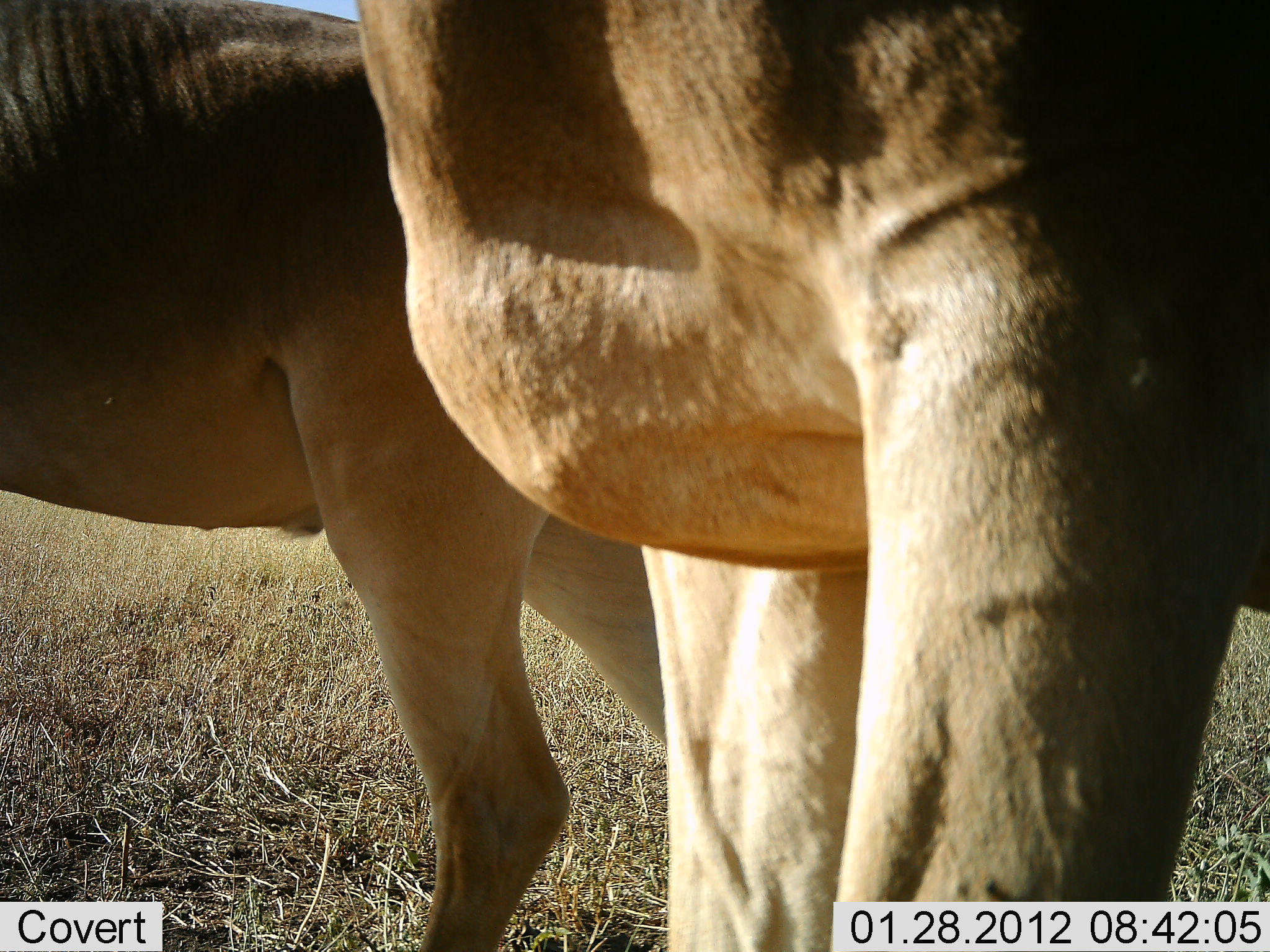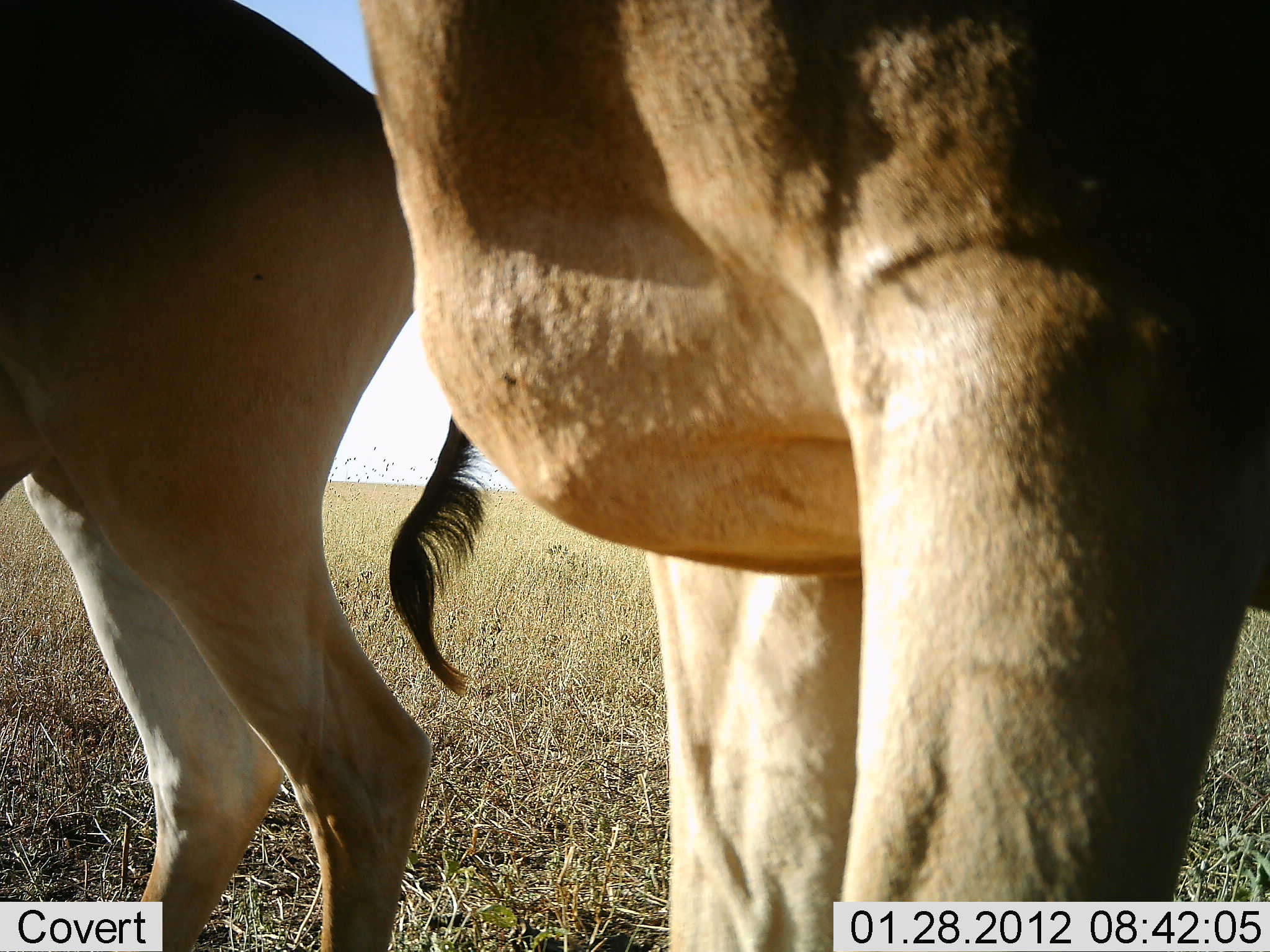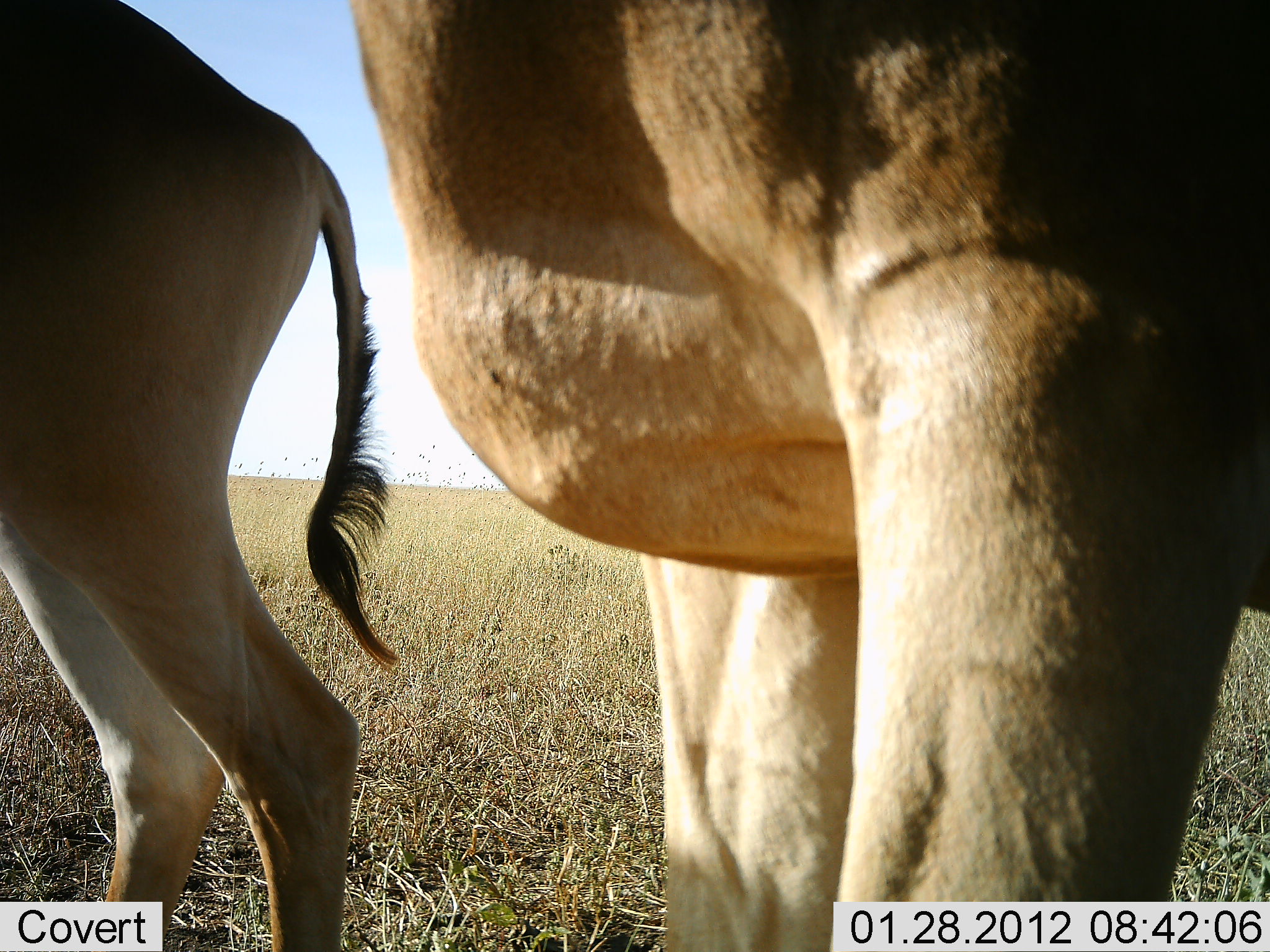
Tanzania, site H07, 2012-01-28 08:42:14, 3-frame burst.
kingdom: Animalia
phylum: Chordata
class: Mammalia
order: Artiodactyla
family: Bovidae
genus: Alcelaphus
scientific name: Alcelaphus buselaphus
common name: hartebeest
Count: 2.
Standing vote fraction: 94%.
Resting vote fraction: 0%.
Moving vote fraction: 44%.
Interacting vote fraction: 0%.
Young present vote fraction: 0%.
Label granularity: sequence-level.